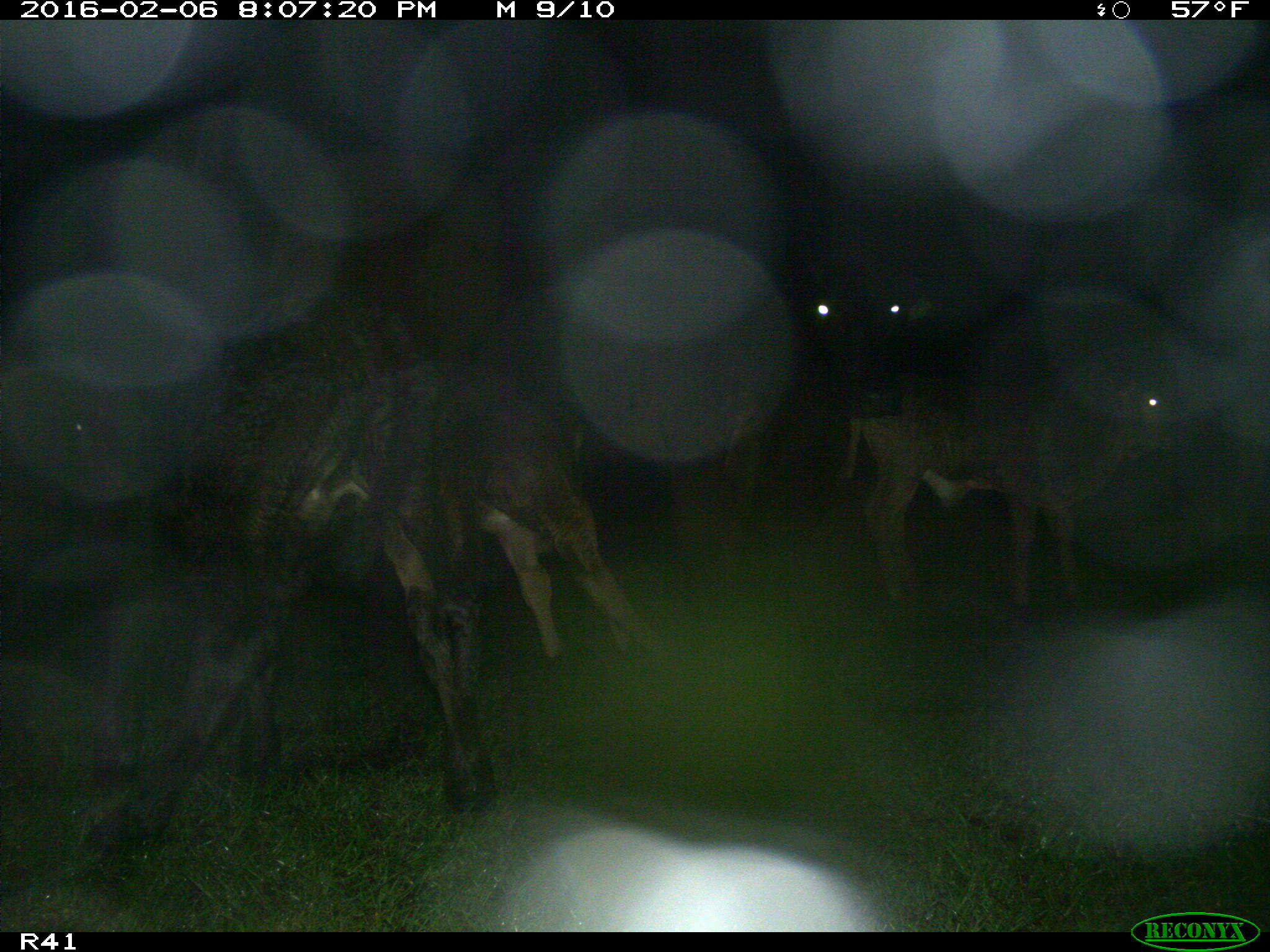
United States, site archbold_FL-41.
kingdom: Animalia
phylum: Chordata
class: Mammalia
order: Artiodactyla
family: Bovidae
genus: Bos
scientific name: Bos taurus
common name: domestic cow